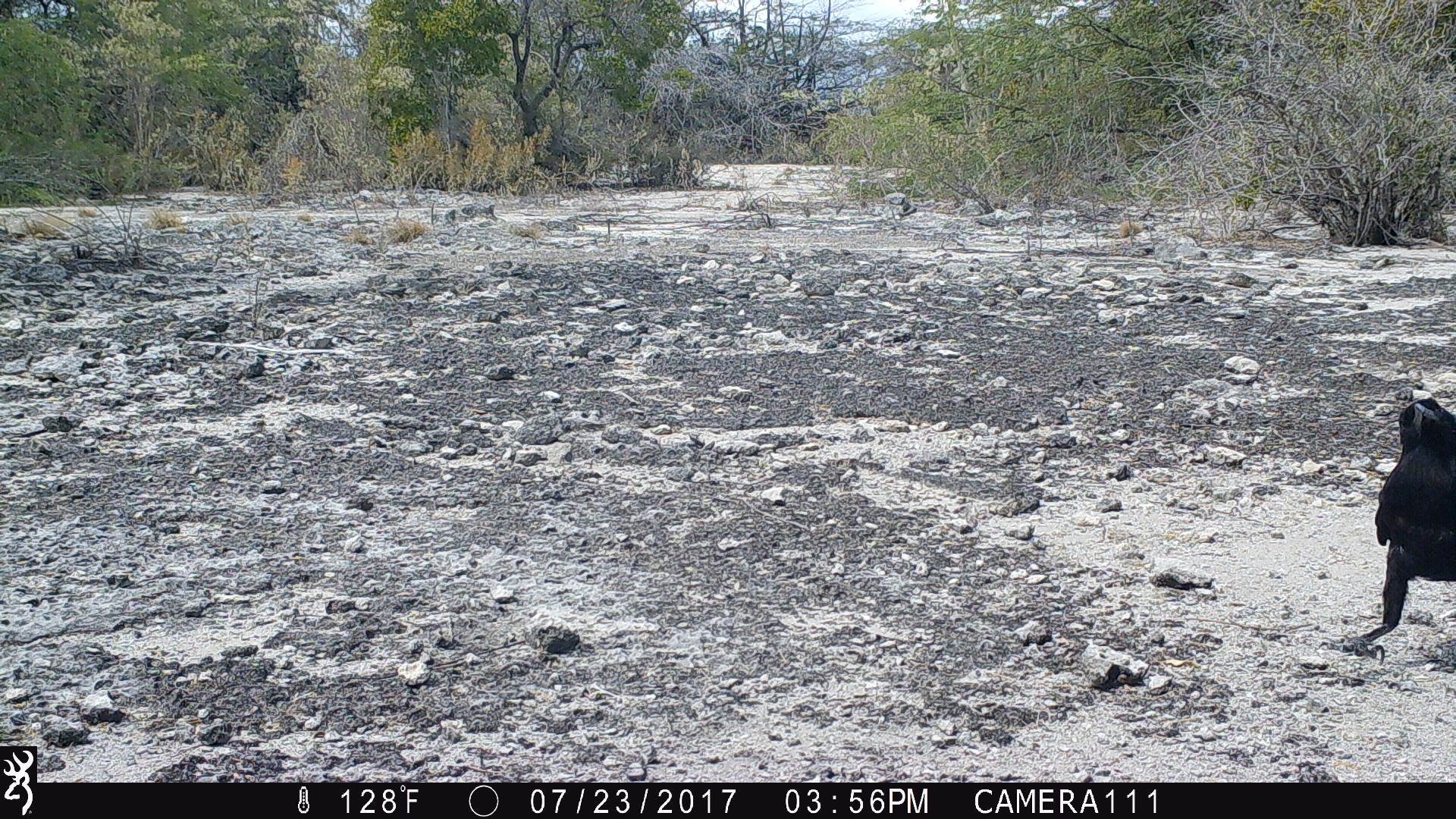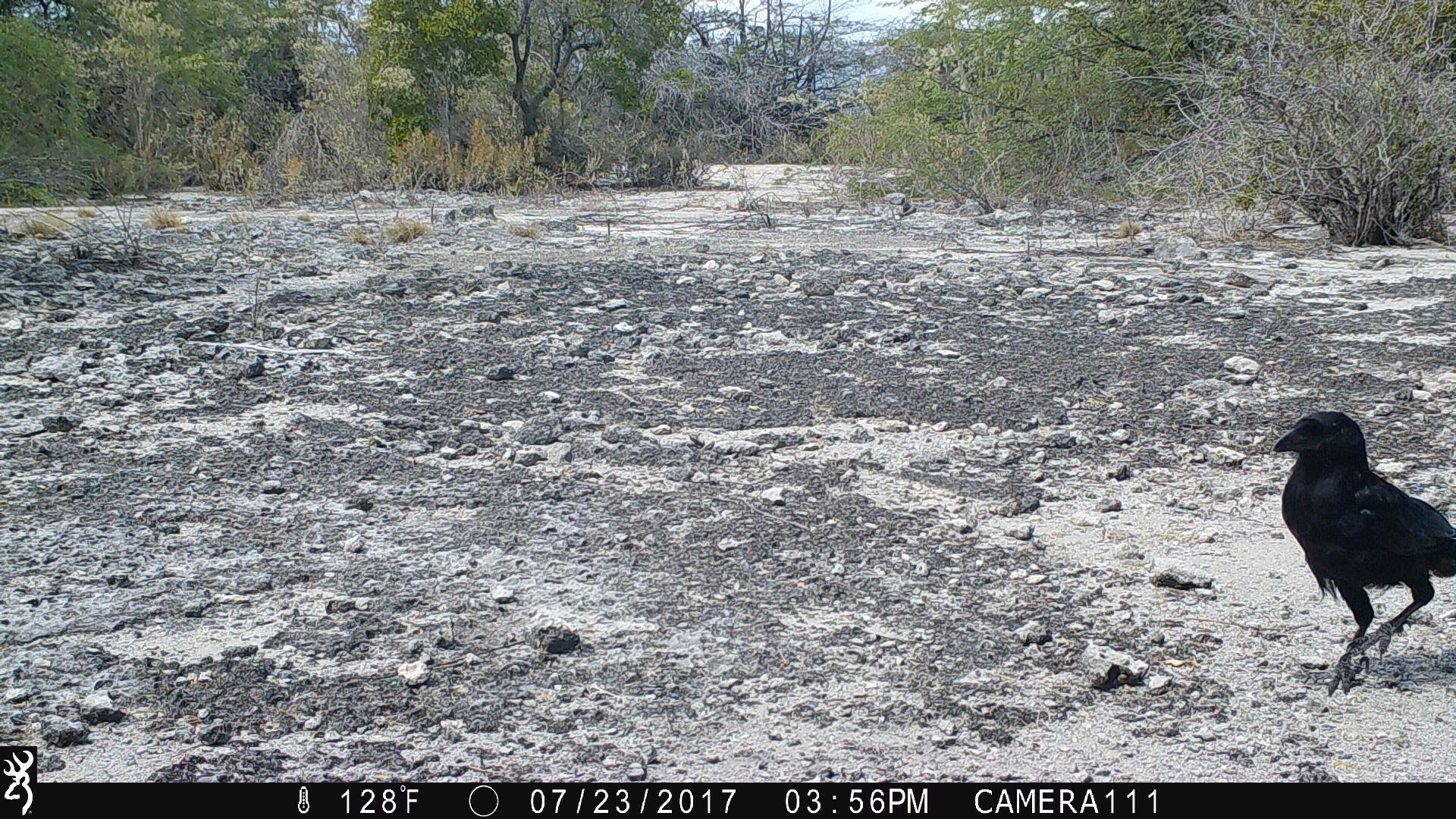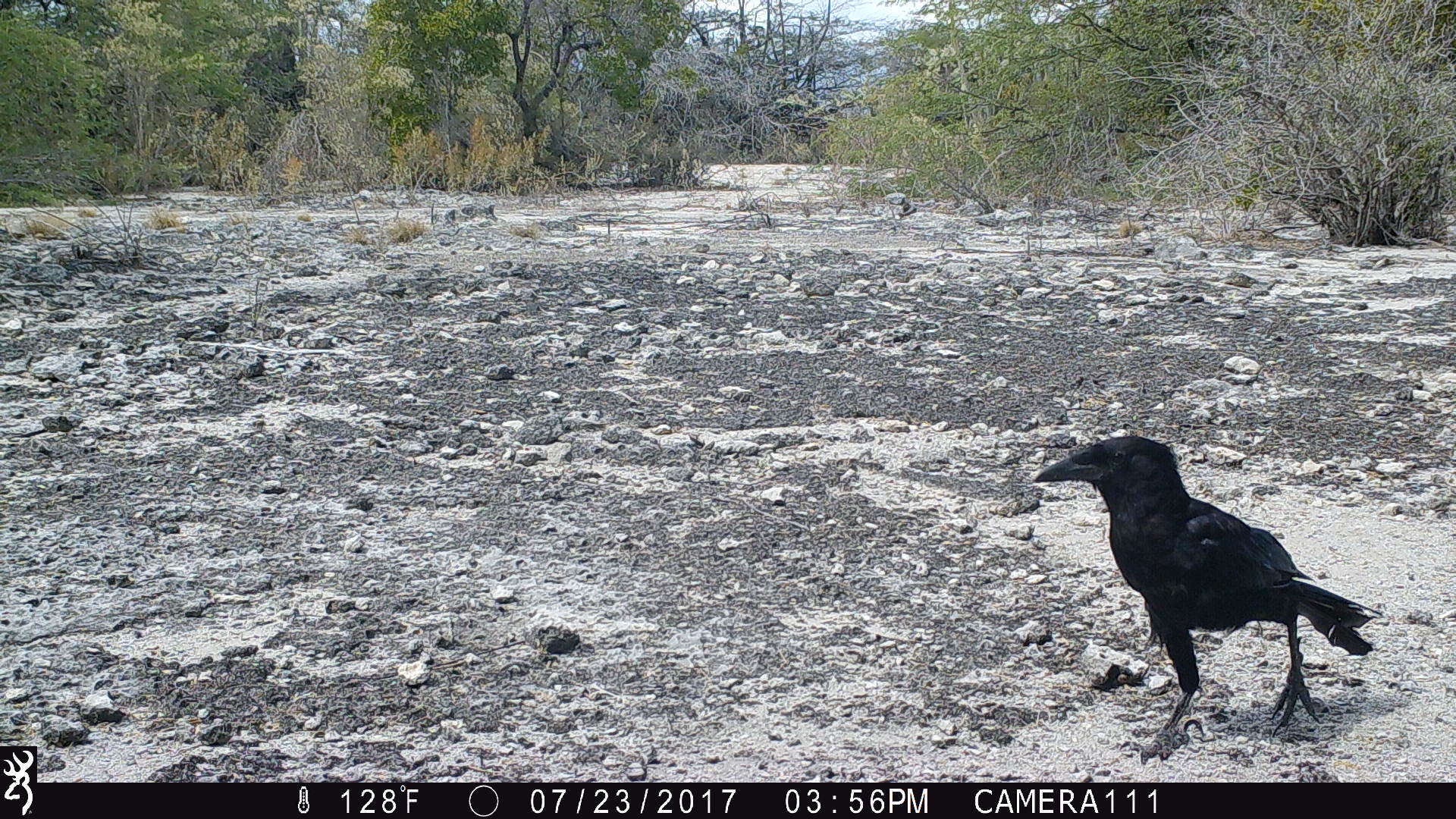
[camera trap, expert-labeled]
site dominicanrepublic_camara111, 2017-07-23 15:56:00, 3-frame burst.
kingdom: Animalia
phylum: Chordata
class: Aves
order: Passeriformes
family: Corvidae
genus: Corvus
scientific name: Corvus corax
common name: raven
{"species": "raven (Corvus corax)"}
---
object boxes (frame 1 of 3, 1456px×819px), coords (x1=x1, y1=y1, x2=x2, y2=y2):
raven: (x1=1354, y1=391, x2=1456, y2=662)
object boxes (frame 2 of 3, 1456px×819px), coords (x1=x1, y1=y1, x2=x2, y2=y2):
raven: (x1=1270, y1=410, x2=1456, y2=698)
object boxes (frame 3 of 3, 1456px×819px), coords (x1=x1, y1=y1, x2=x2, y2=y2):
raven: (x1=1027, y1=434, x2=1383, y2=760)